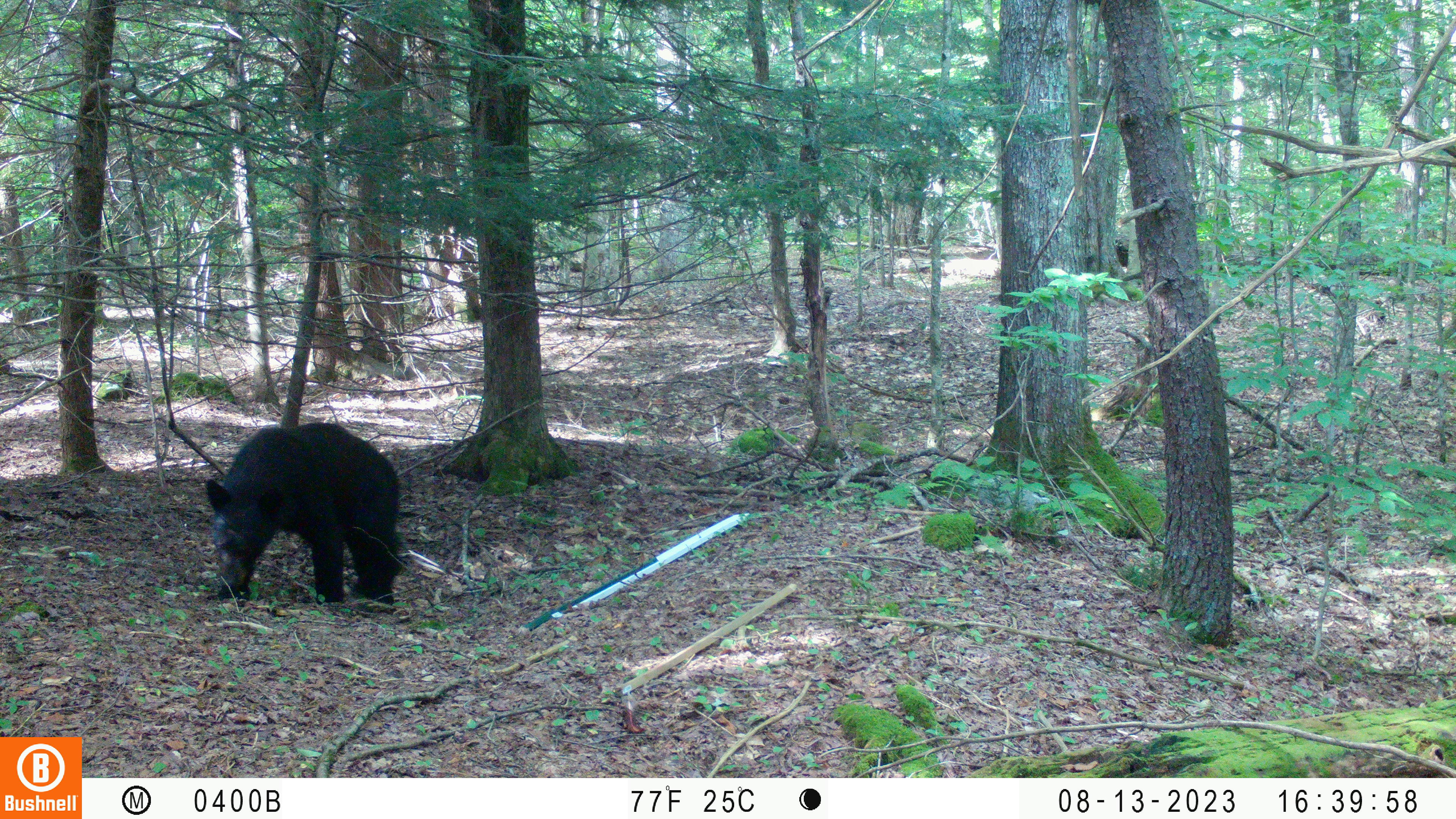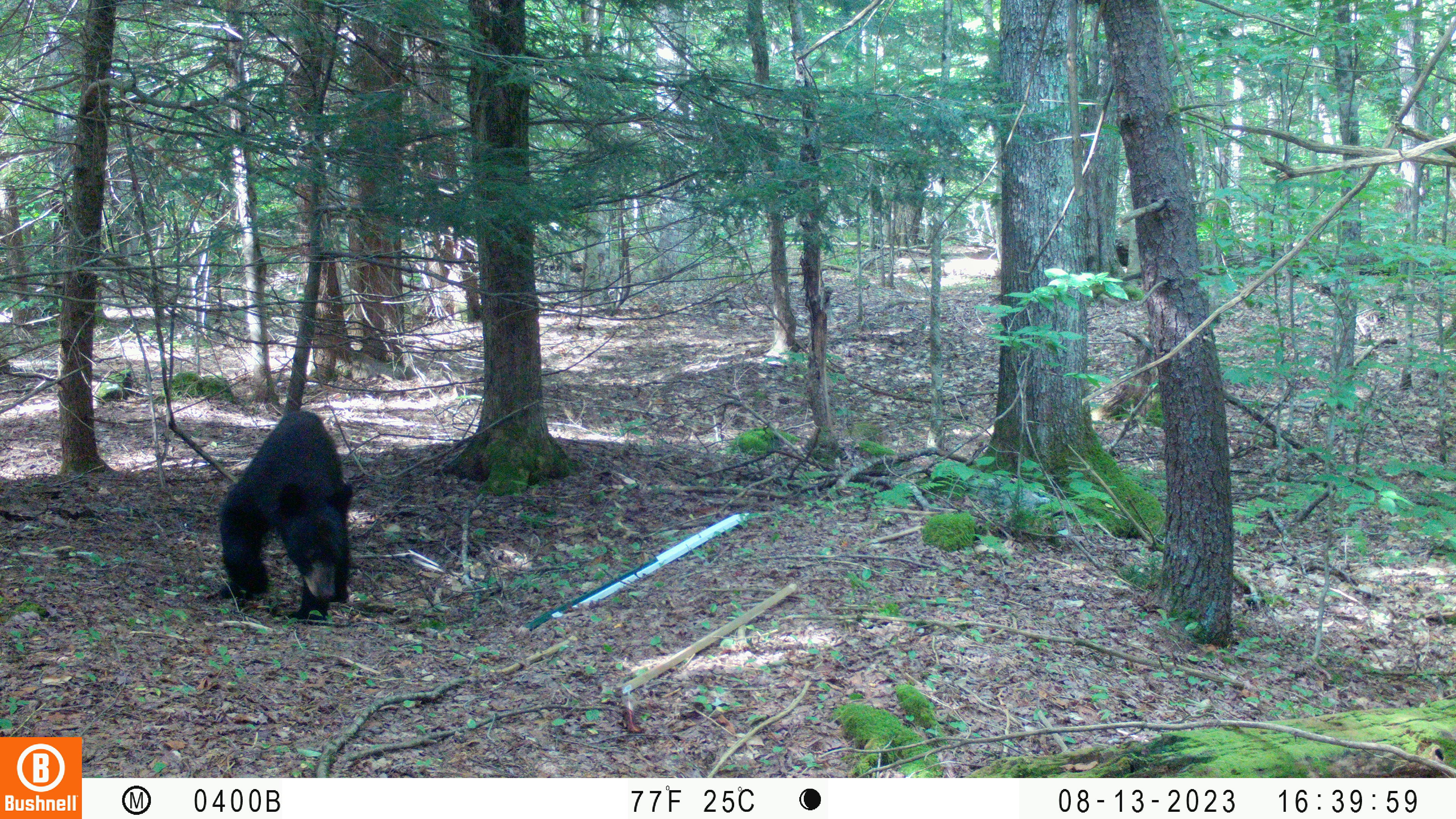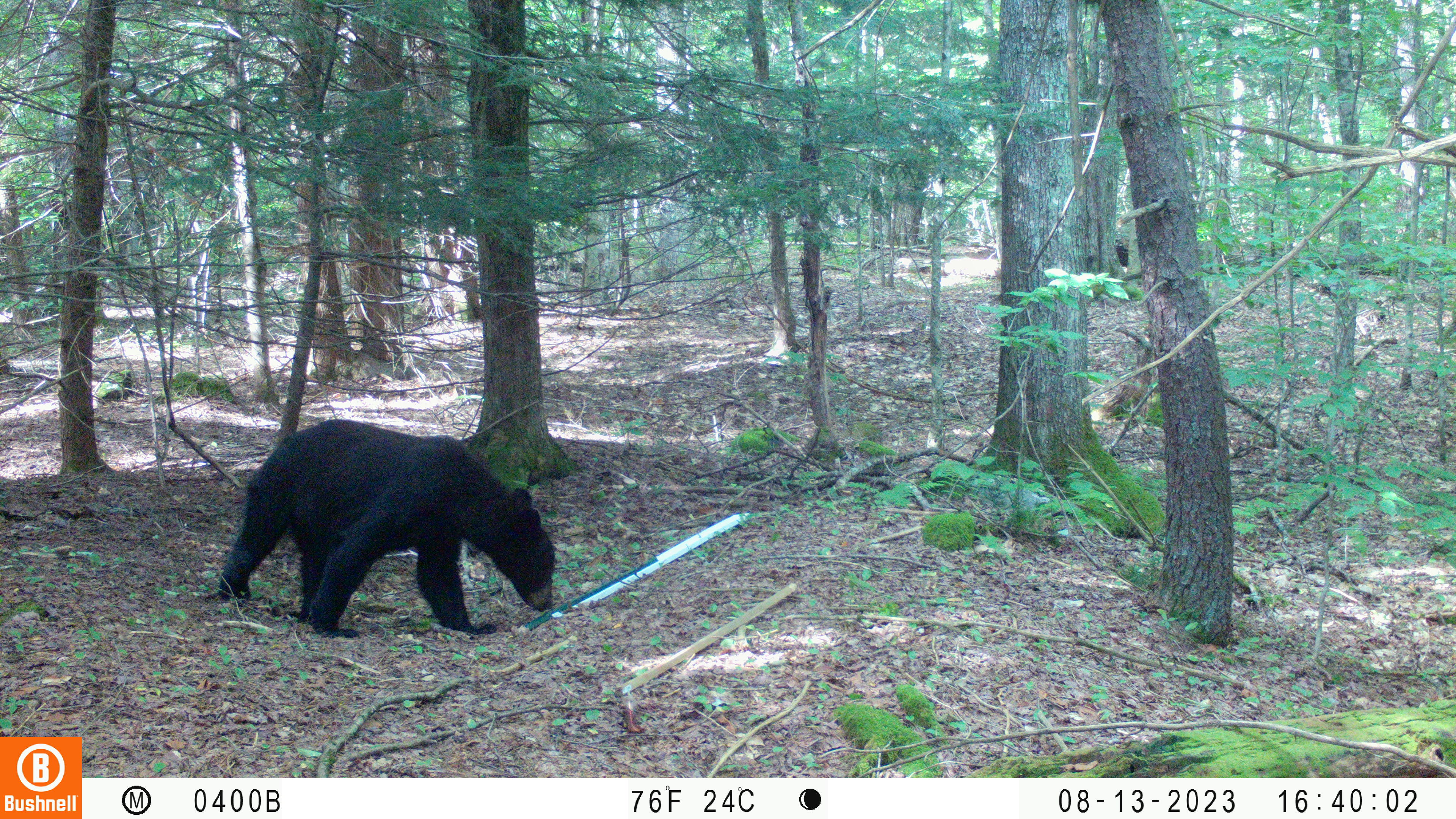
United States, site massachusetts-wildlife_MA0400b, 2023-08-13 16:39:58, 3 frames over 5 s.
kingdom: Animalia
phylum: Chordata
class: Mammalia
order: Carnivora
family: Ursidae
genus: Ursus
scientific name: Ursus americanus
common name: black bear